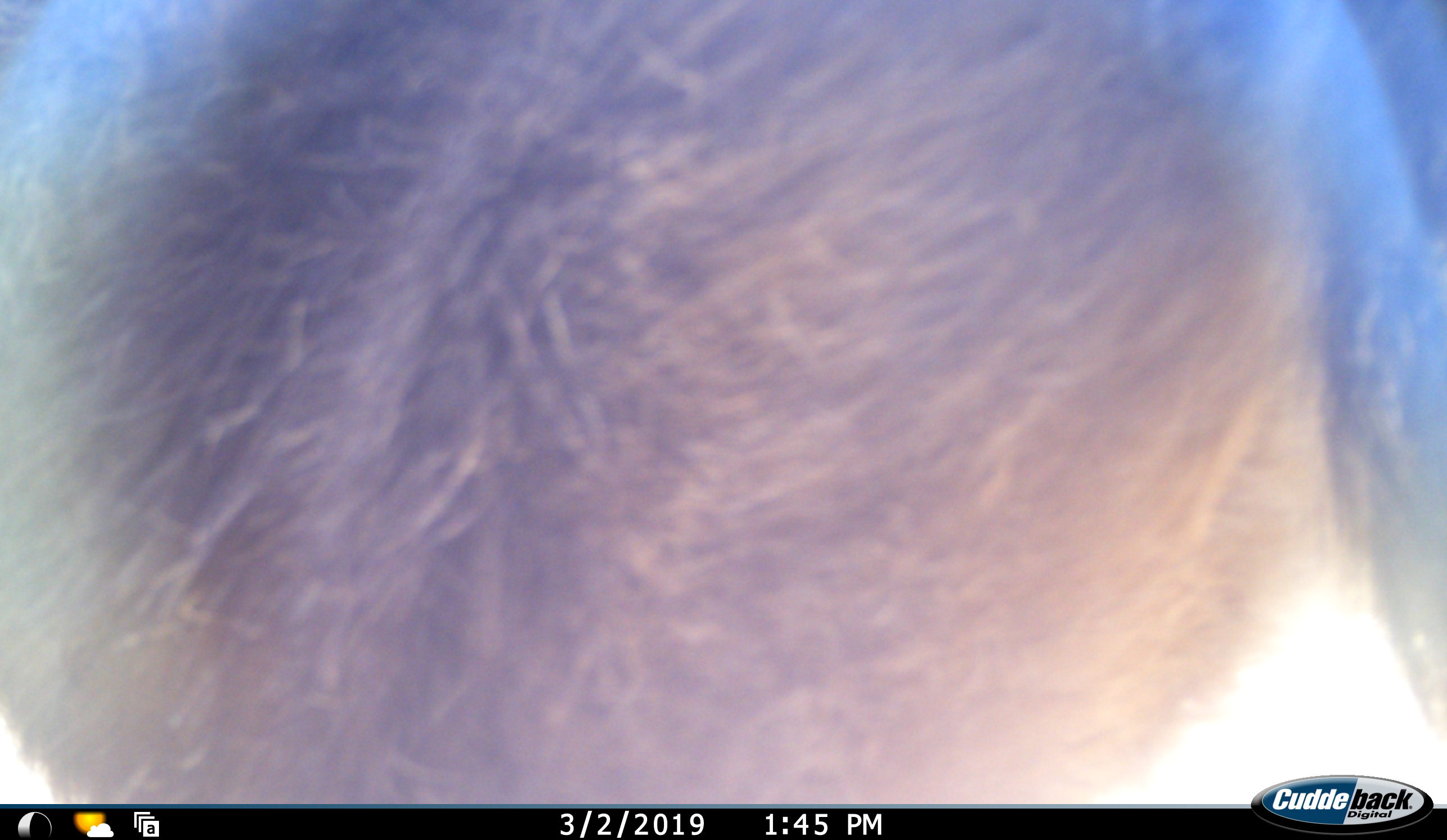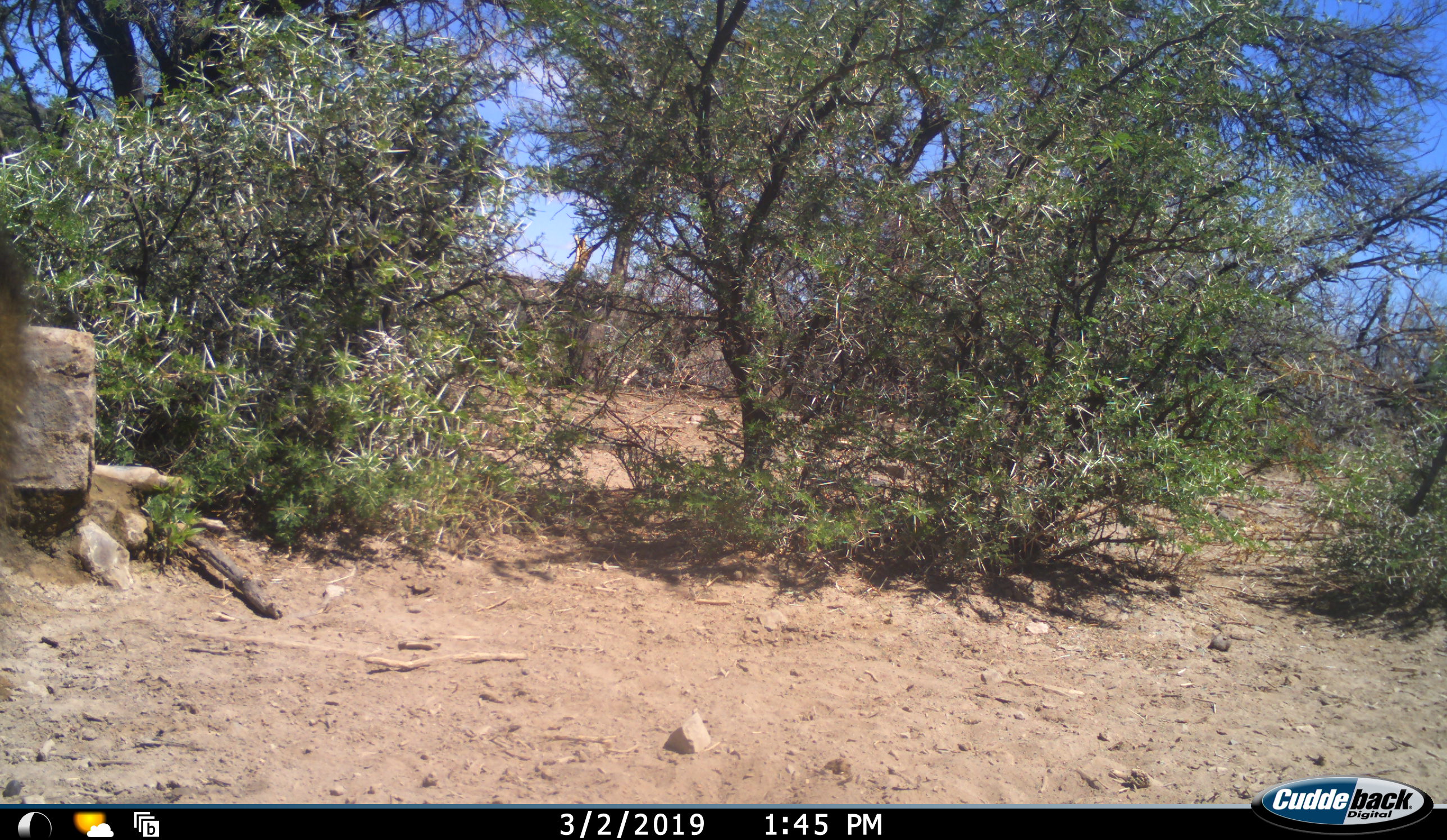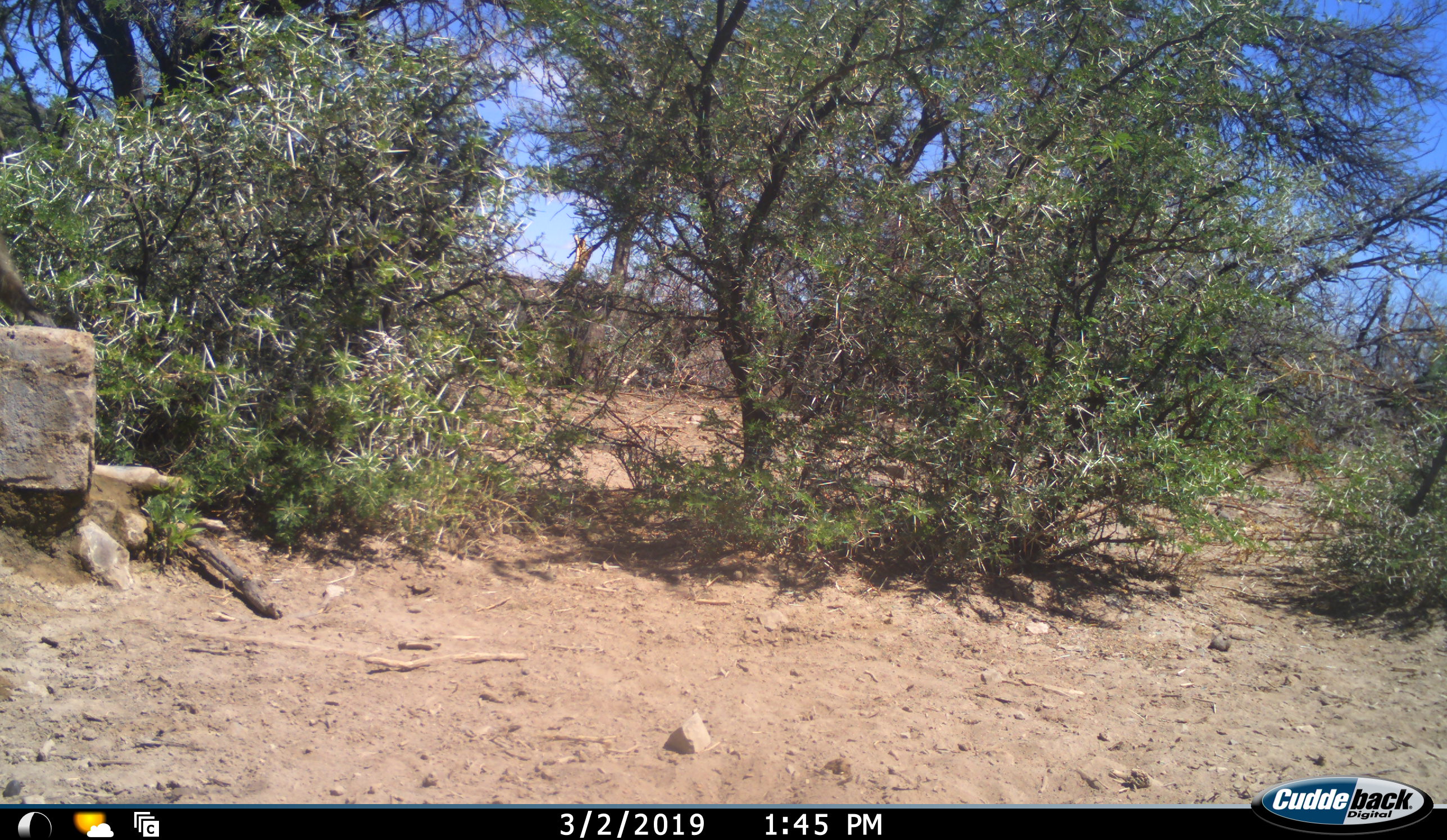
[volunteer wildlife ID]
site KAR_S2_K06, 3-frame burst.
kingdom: Animalia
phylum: Chordata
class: Mammalia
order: Primates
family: Cercopithecidae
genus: Papio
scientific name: Papio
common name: baboon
Baboon (Papio), count 1. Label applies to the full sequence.